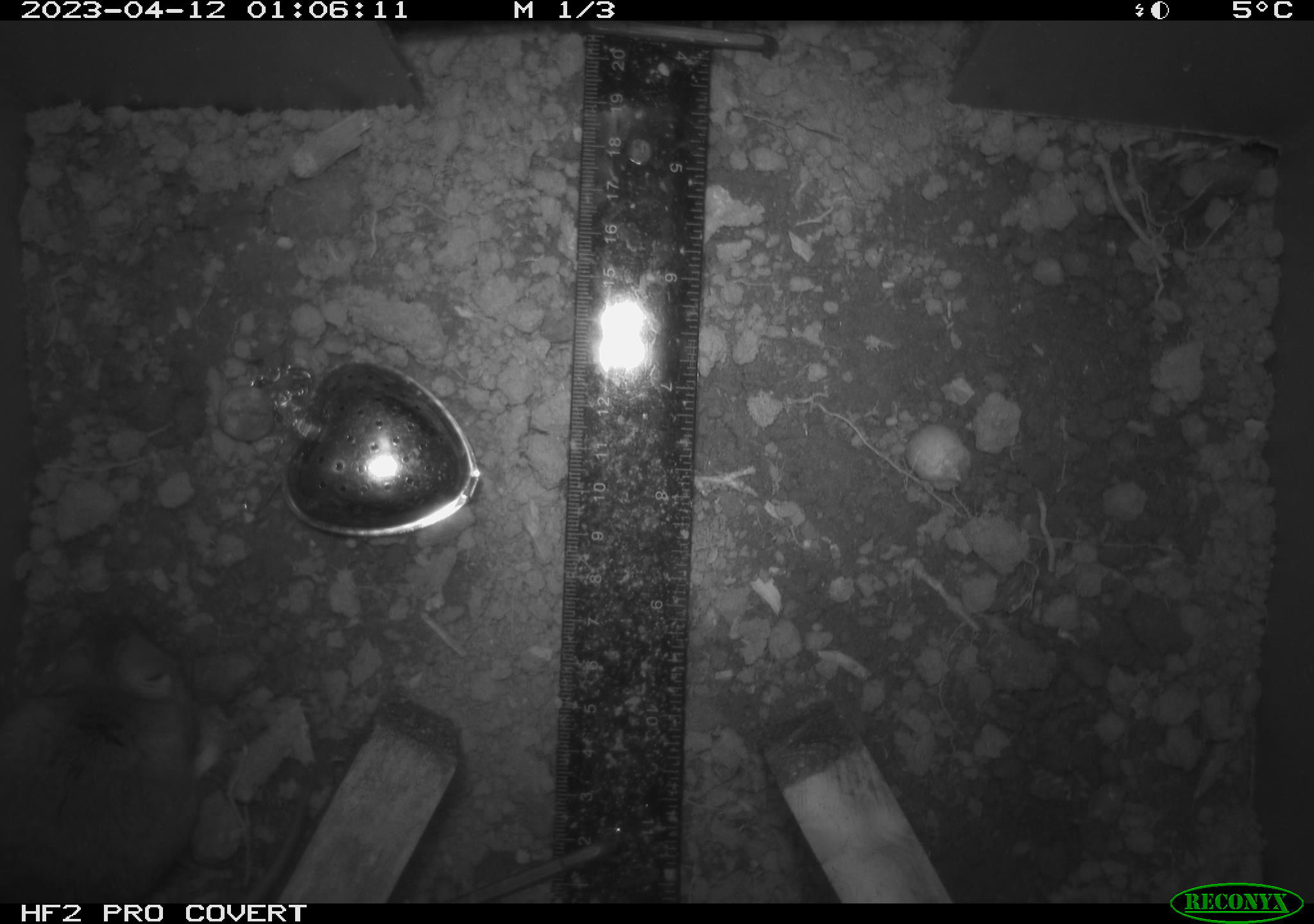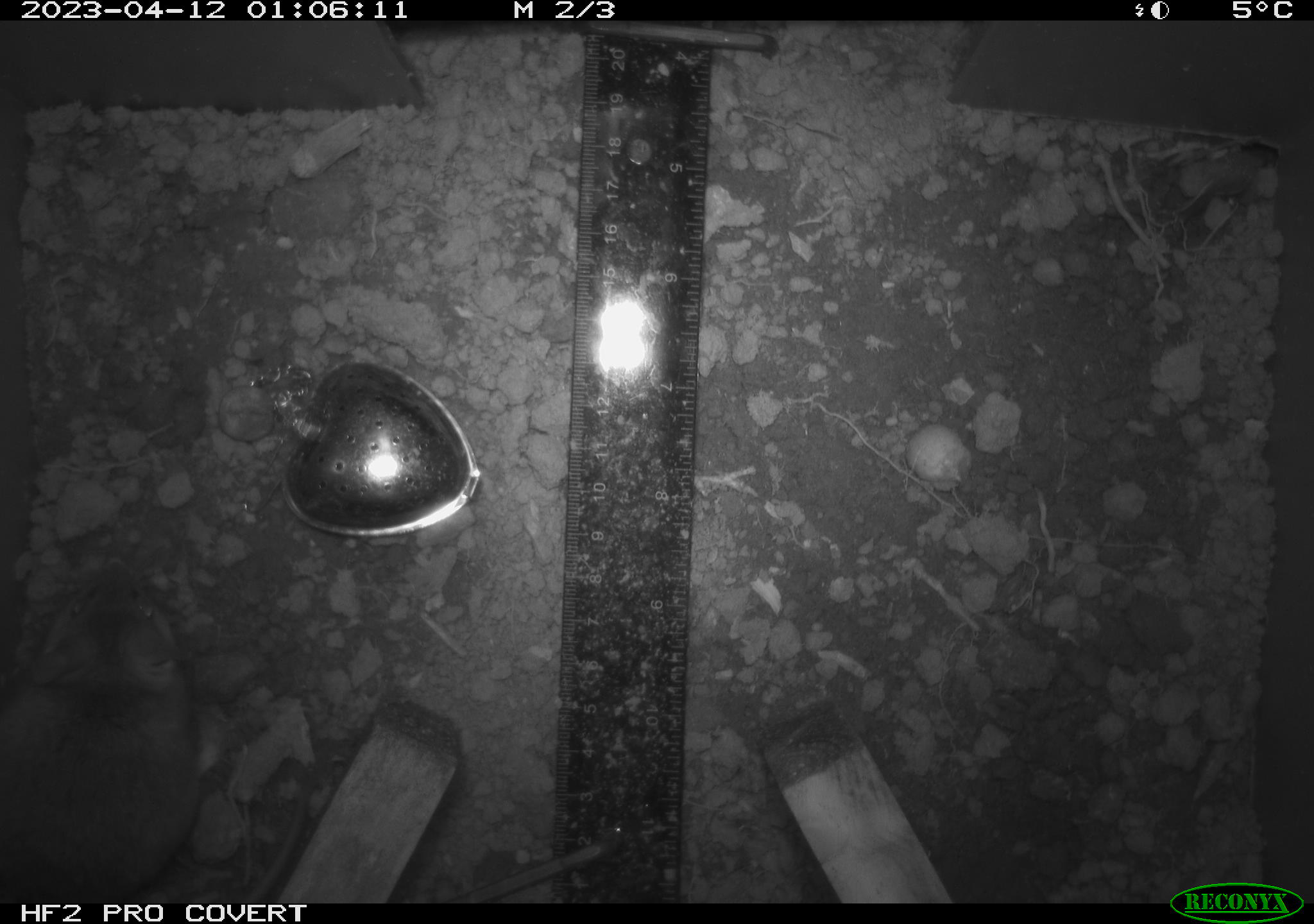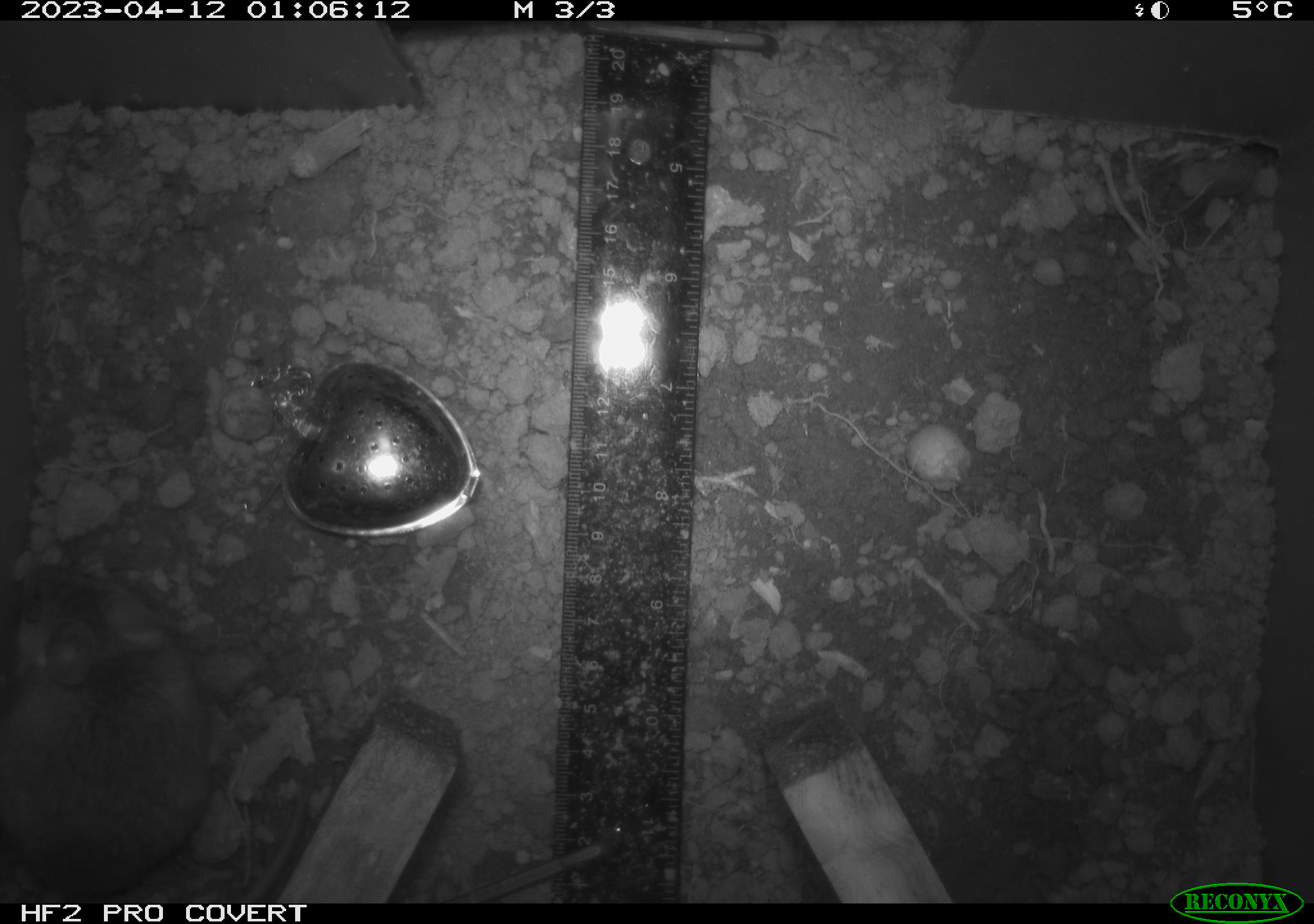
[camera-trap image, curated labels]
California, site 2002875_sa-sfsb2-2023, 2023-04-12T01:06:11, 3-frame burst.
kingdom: Animalia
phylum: Chordata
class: Mammalia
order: Rodentia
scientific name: Rodentia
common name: mouse species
Mouse species (Rodentia).